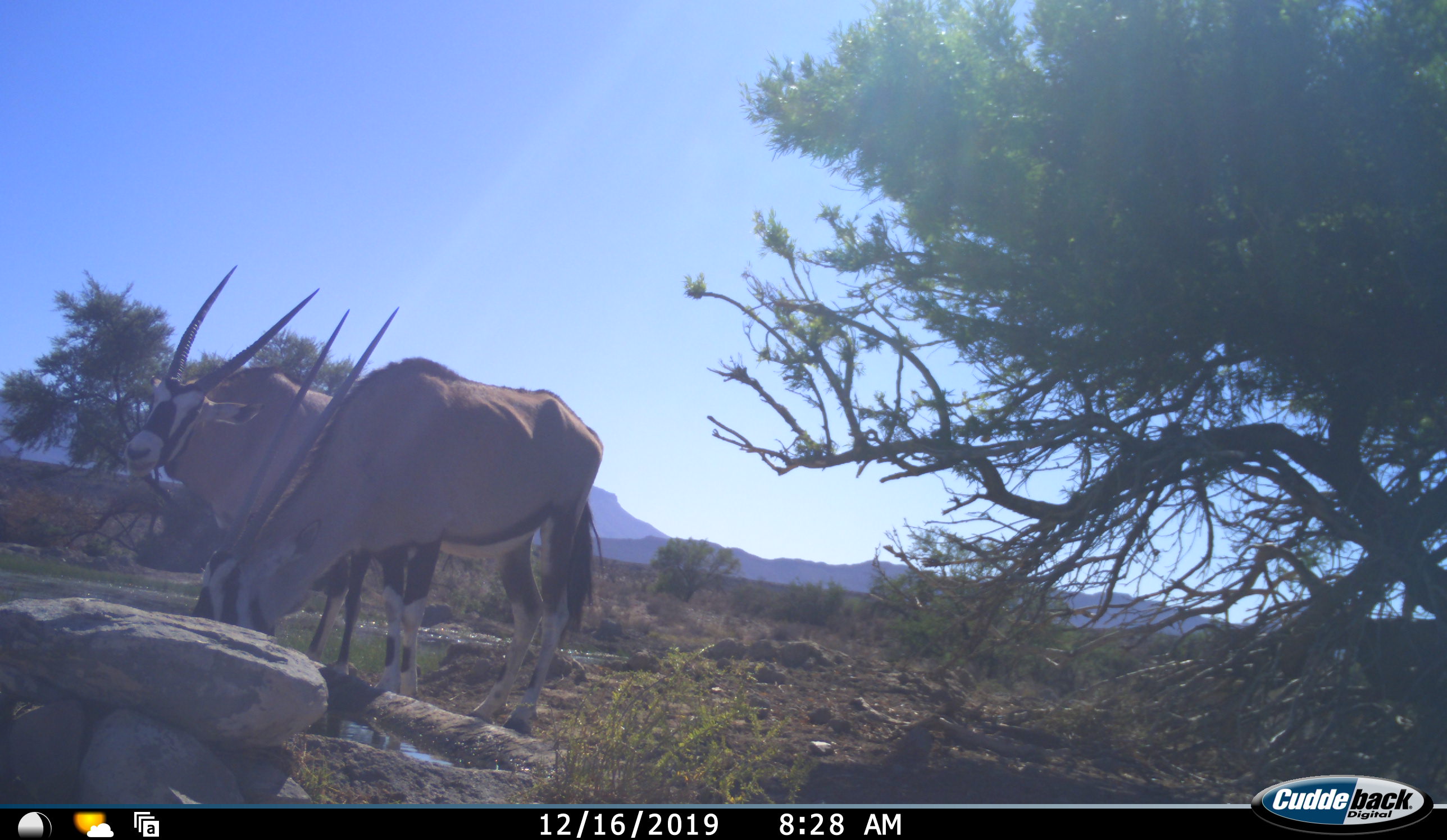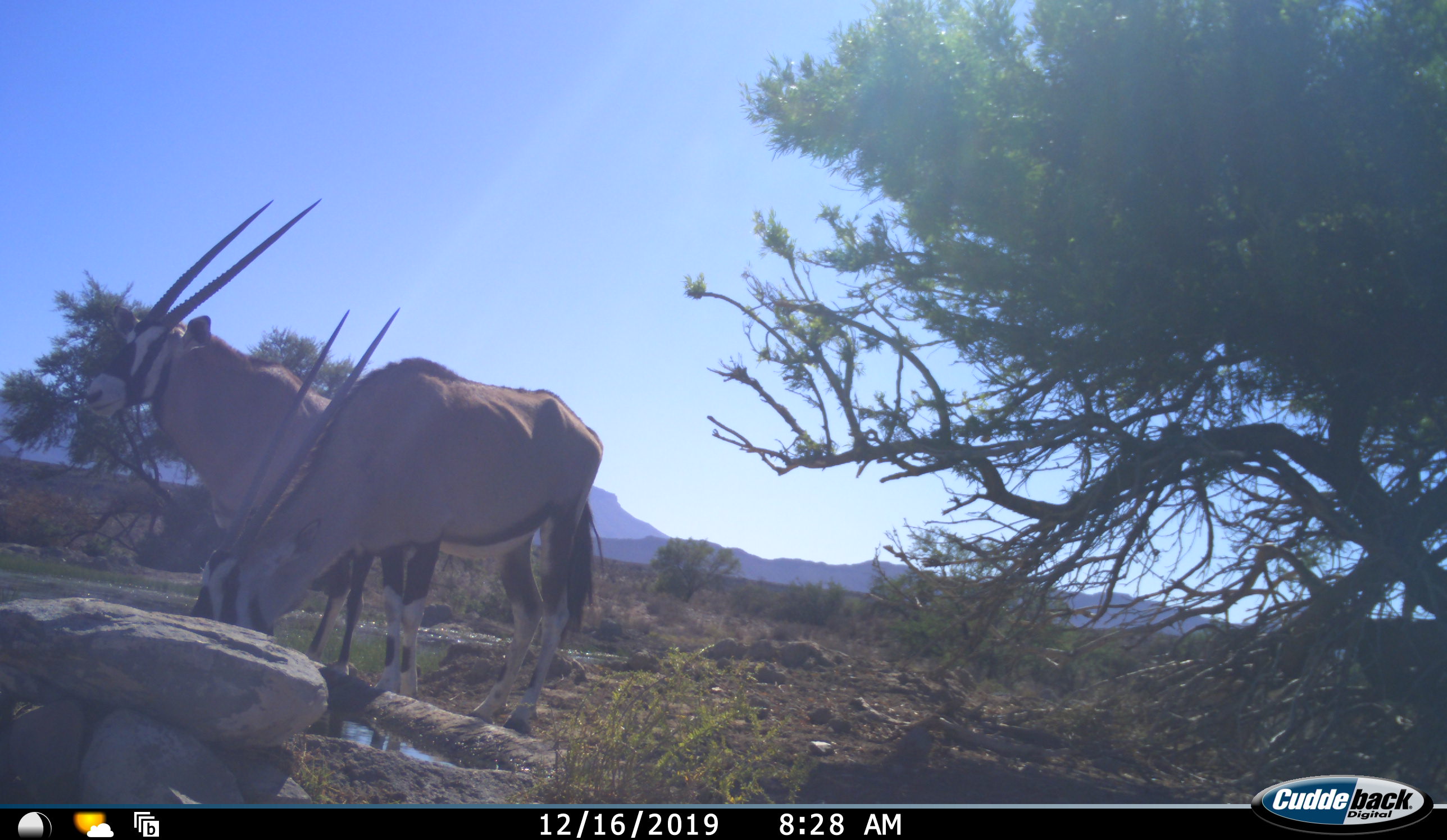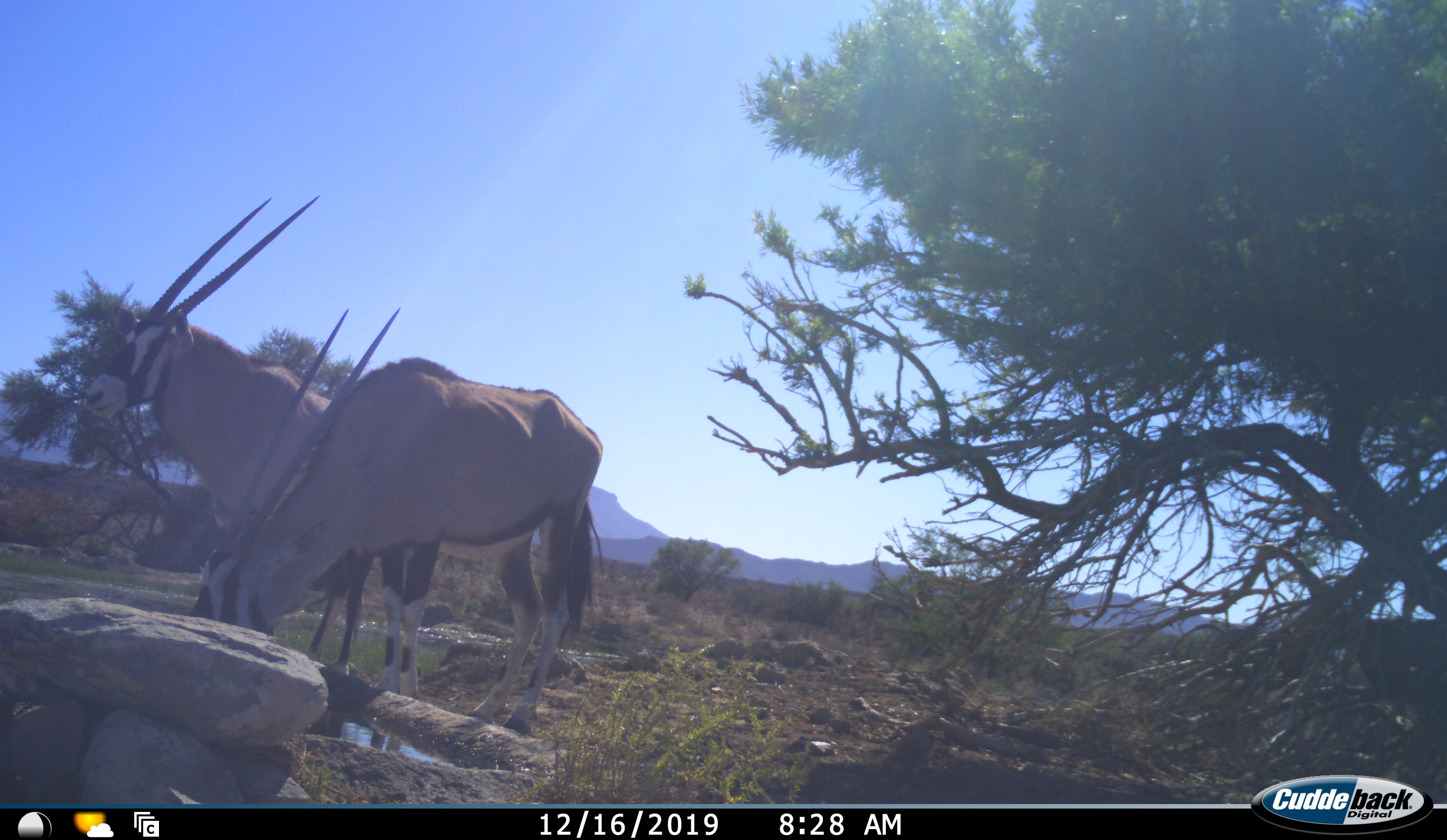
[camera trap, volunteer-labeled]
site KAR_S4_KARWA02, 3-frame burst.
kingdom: Animalia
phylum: Chordata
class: Mammalia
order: Artiodactyla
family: Bovidae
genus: Oryx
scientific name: Oryx gazella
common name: gemsbok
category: oryx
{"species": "oryx (gemsbok) (Oryx gazella)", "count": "2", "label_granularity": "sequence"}